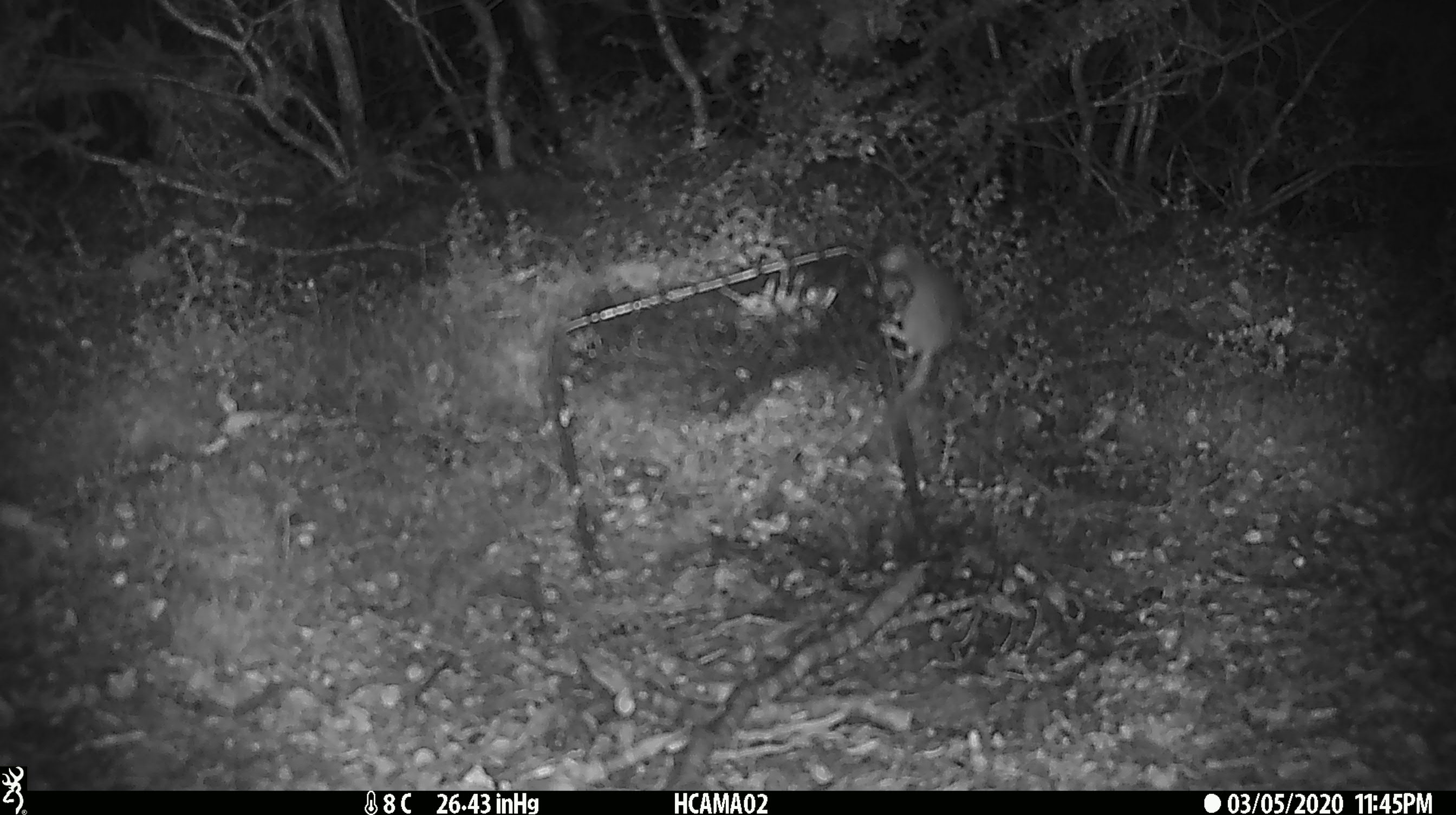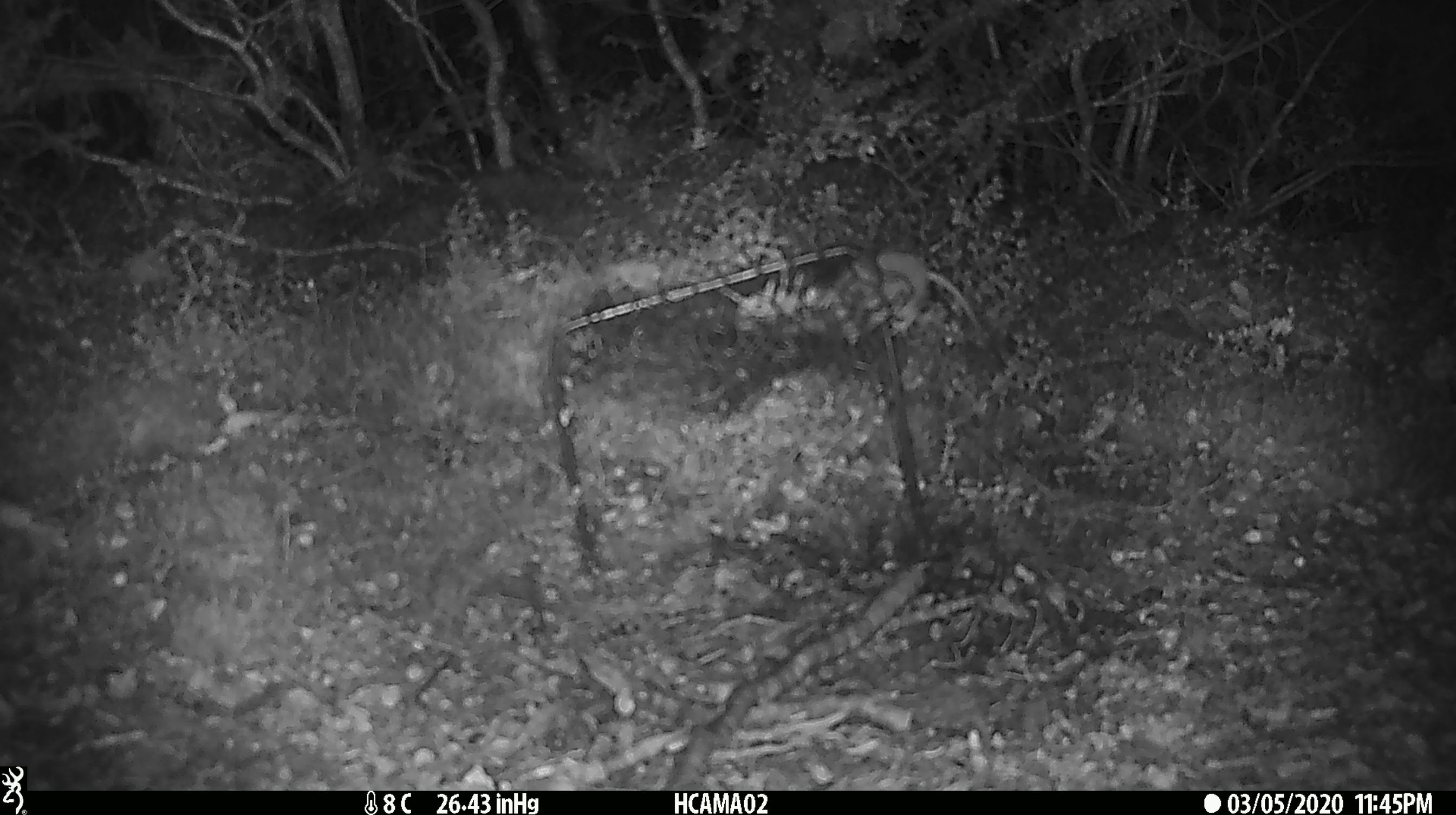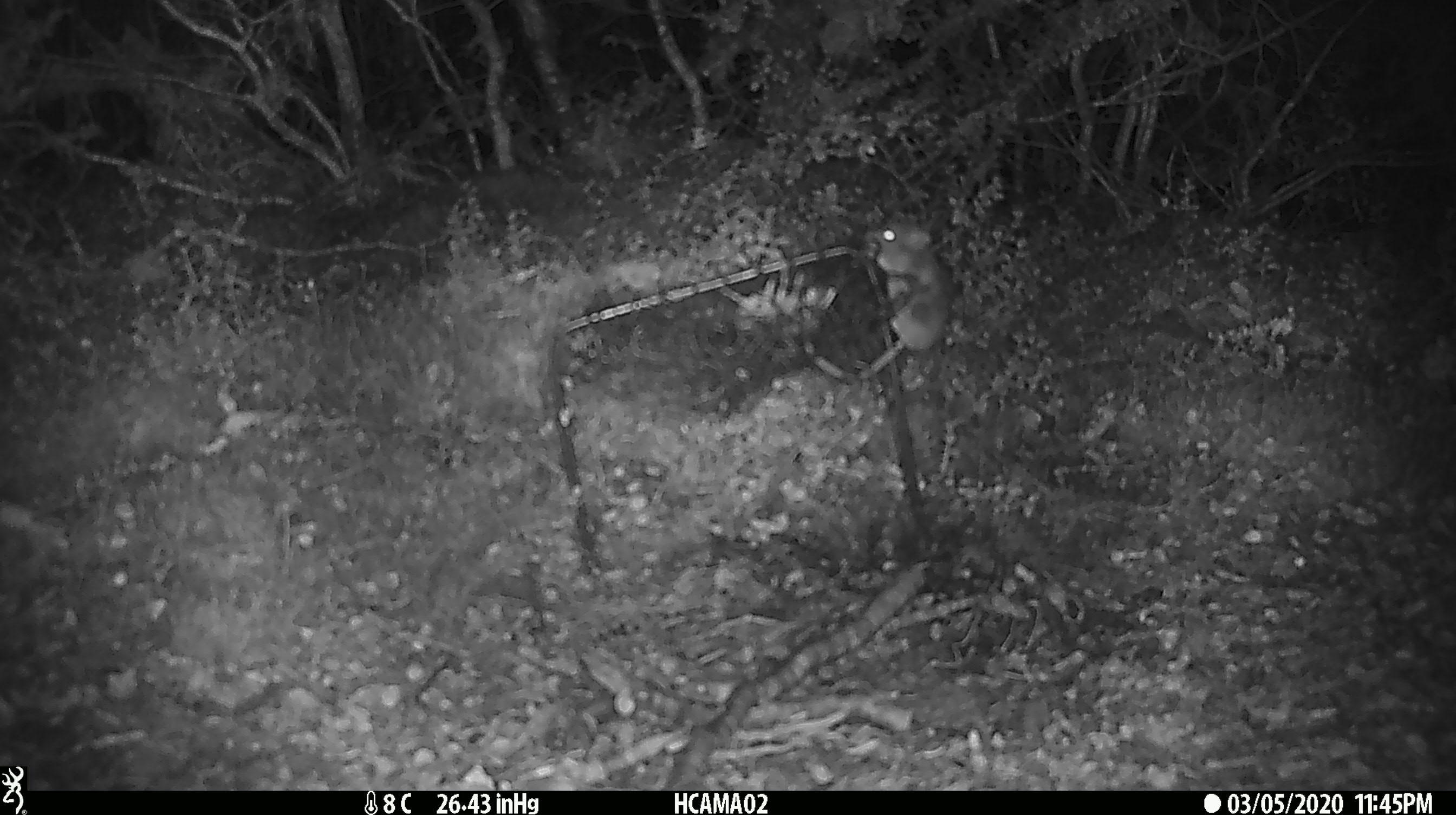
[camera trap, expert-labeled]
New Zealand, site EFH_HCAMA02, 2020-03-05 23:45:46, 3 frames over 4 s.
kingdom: Animalia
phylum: Chordata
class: Mammalia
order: Rodentia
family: Muridae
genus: Mus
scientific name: Mus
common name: mouse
Mouse (Mus).